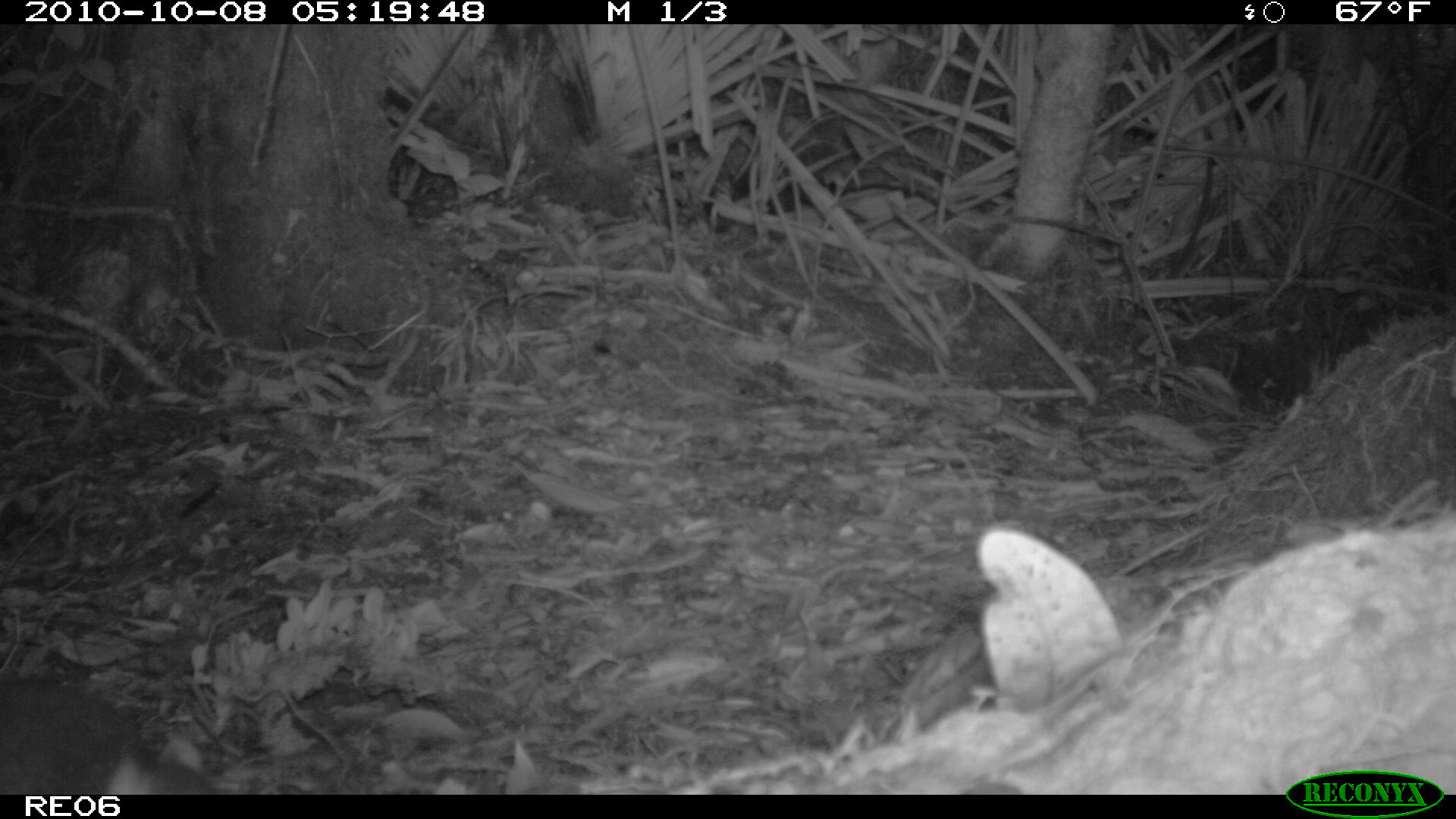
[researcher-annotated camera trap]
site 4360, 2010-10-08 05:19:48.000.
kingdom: Animalia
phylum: Chordata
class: Mammalia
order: Rodentia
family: Muridae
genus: Rattus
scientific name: Rattus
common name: rodent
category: unknown rat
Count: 1.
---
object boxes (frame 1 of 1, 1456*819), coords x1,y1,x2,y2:
unknown rat: 0,676,221,792